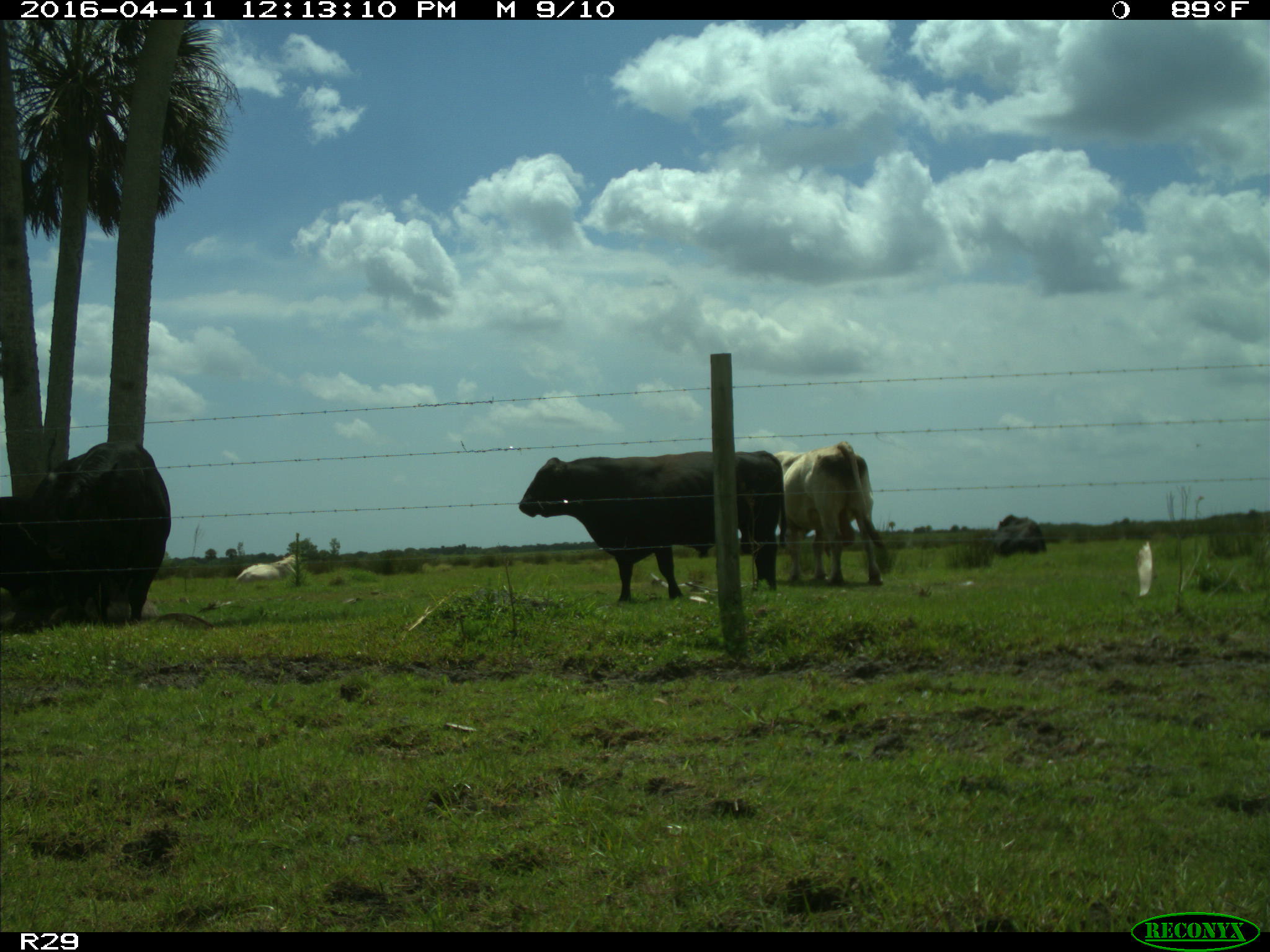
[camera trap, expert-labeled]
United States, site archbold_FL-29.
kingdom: Animalia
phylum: Chordata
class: Mammalia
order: Artiodactyla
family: Bovidae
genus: Bos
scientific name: Bos taurus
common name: domestic cow